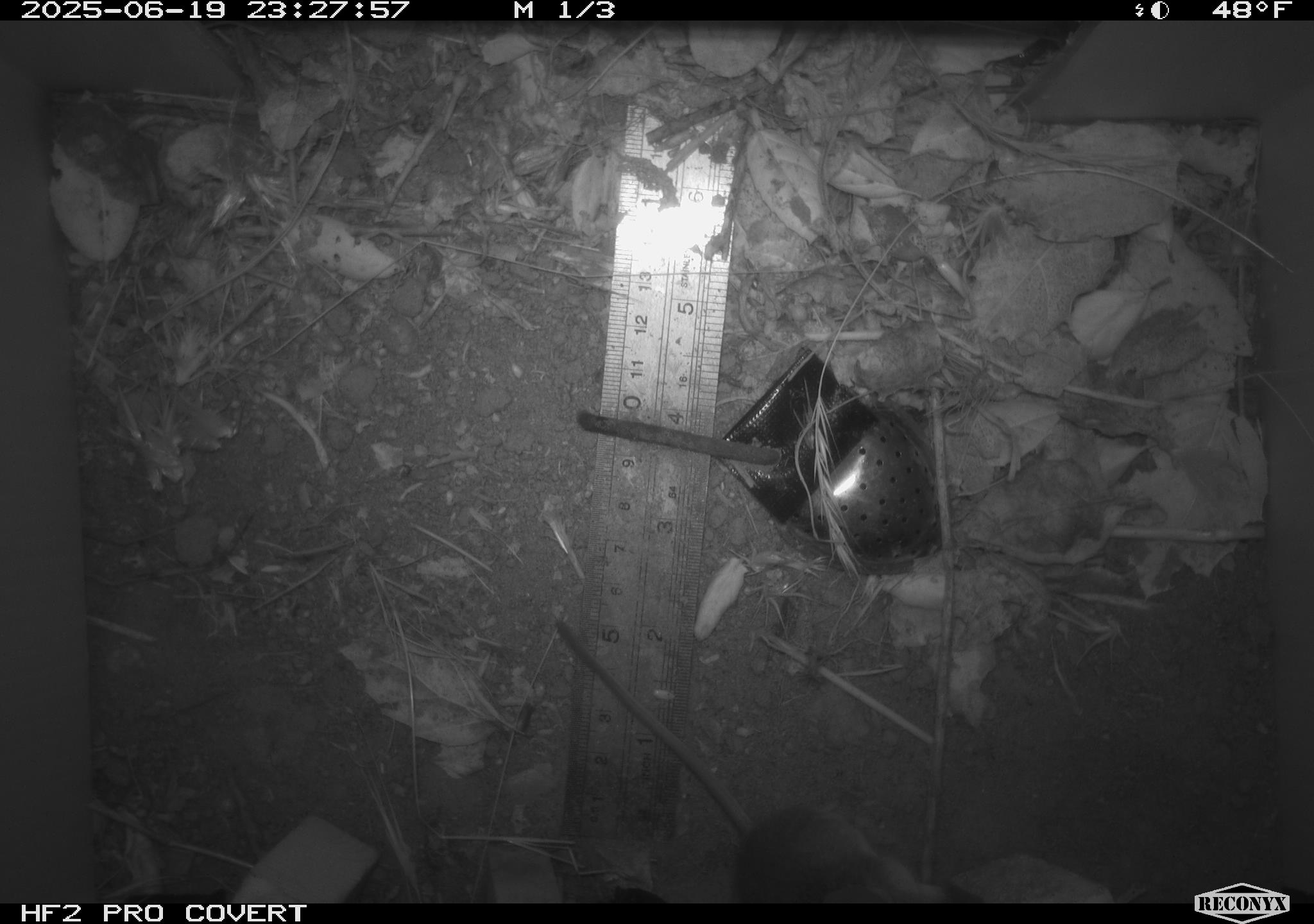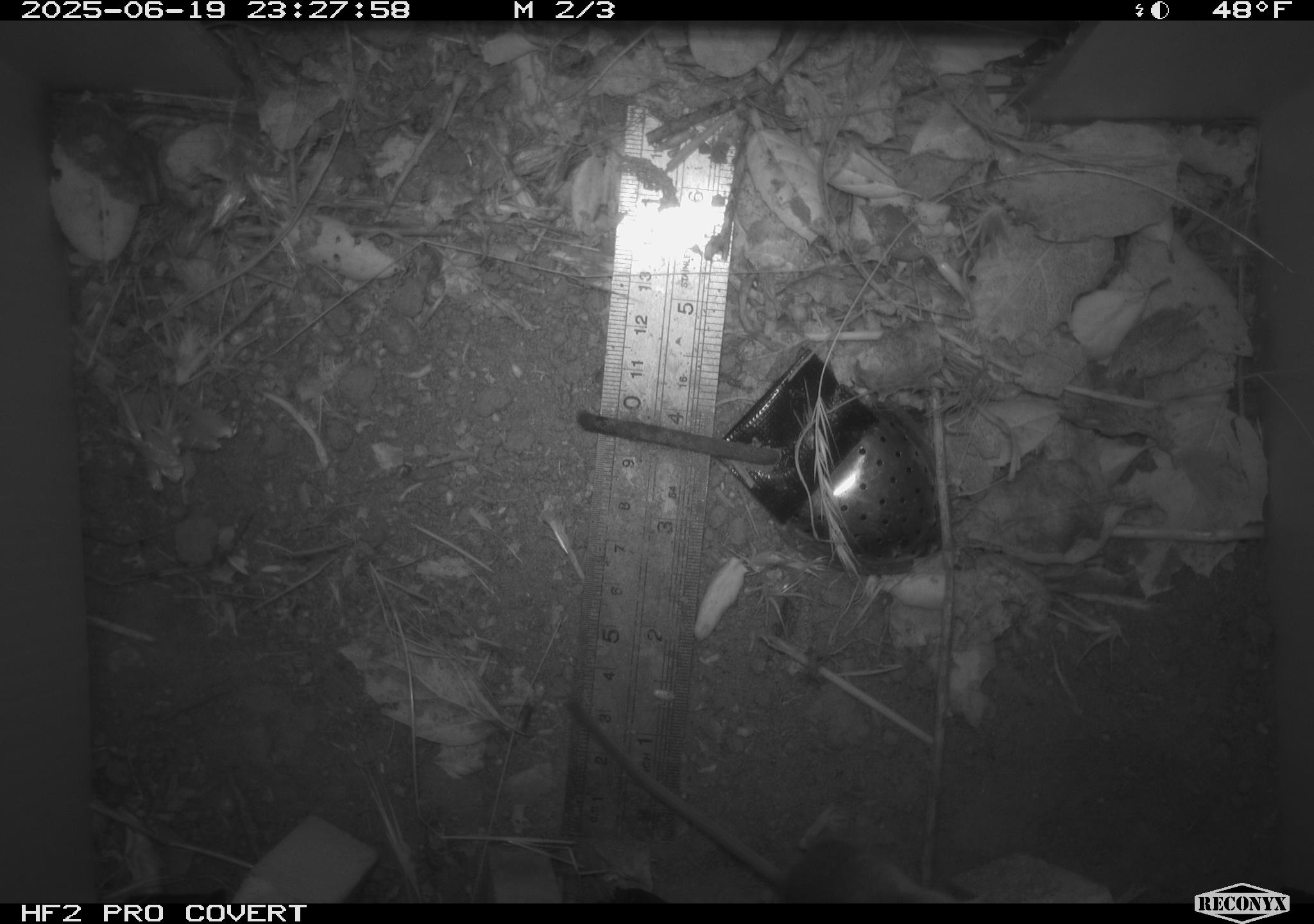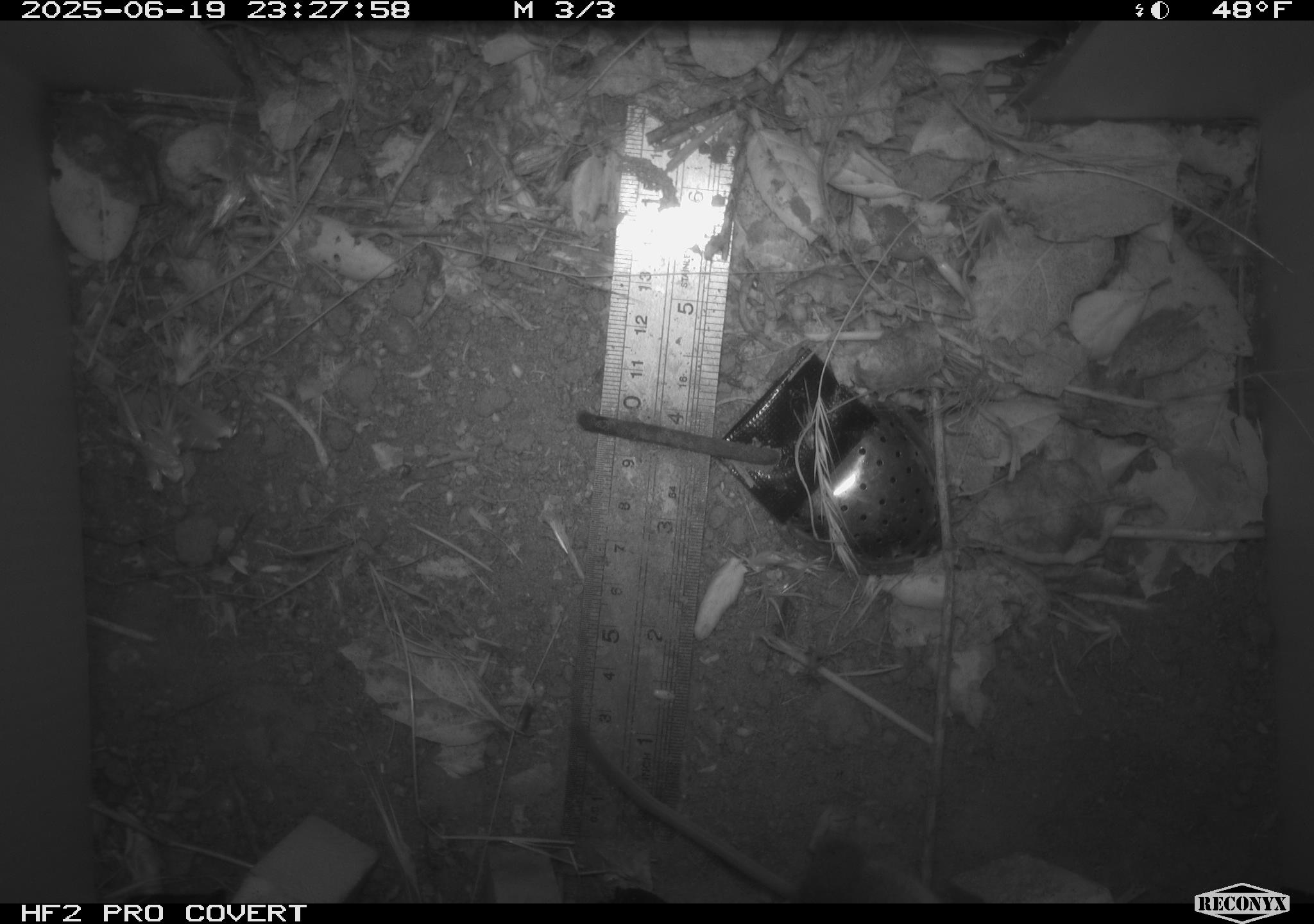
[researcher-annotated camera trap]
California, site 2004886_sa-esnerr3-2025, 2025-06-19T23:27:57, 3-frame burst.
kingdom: Animalia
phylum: Chordata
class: Mammalia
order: Rodentia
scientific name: Rodentia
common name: rodent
Rodent (Rodentia).